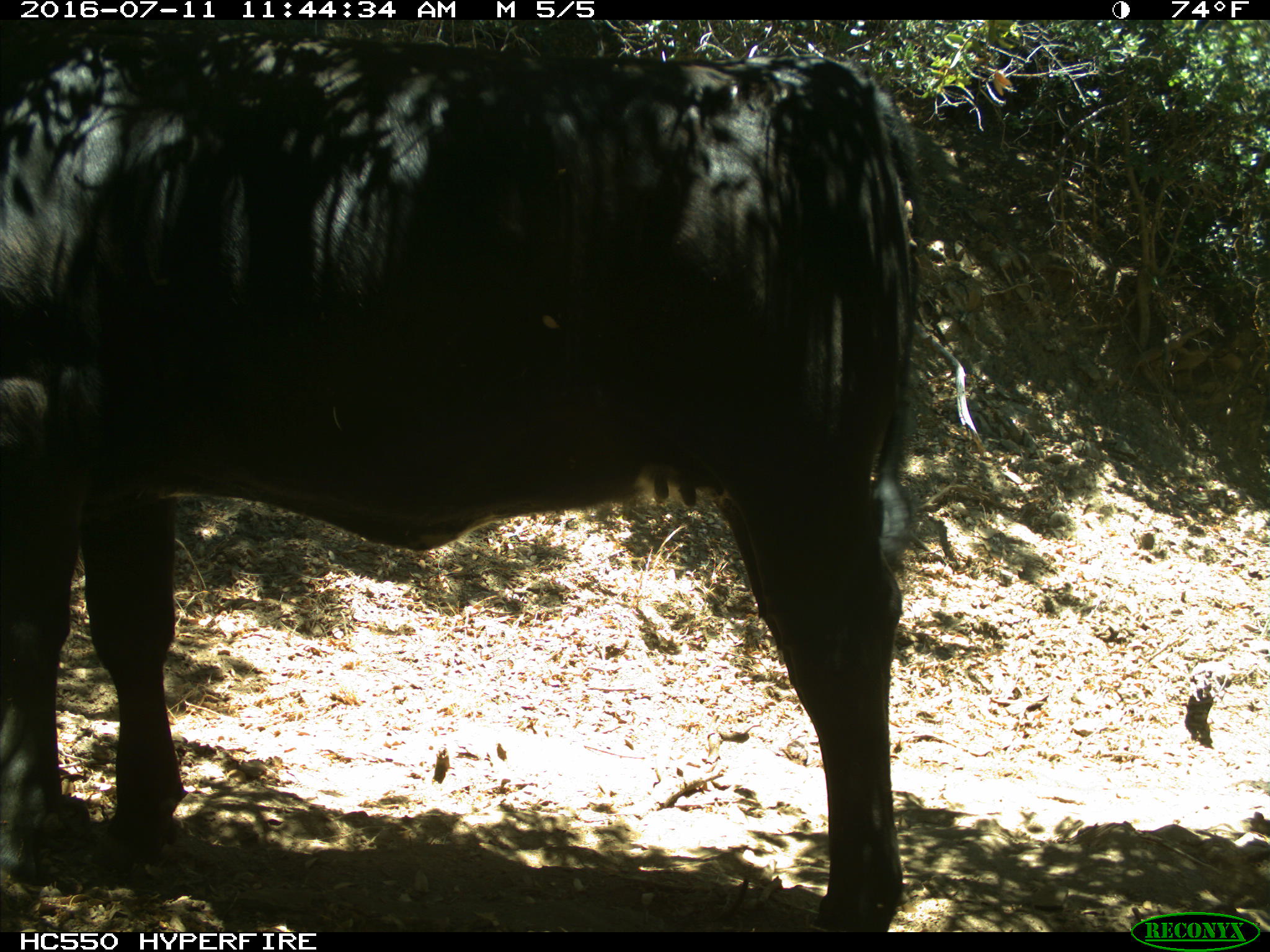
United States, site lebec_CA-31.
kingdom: Animalia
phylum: Chordata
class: Mammalia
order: Artiodactyla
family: Bovidae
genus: Bos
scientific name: Bos taurus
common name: domestic cow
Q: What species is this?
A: Bos taurus (domestic cow).